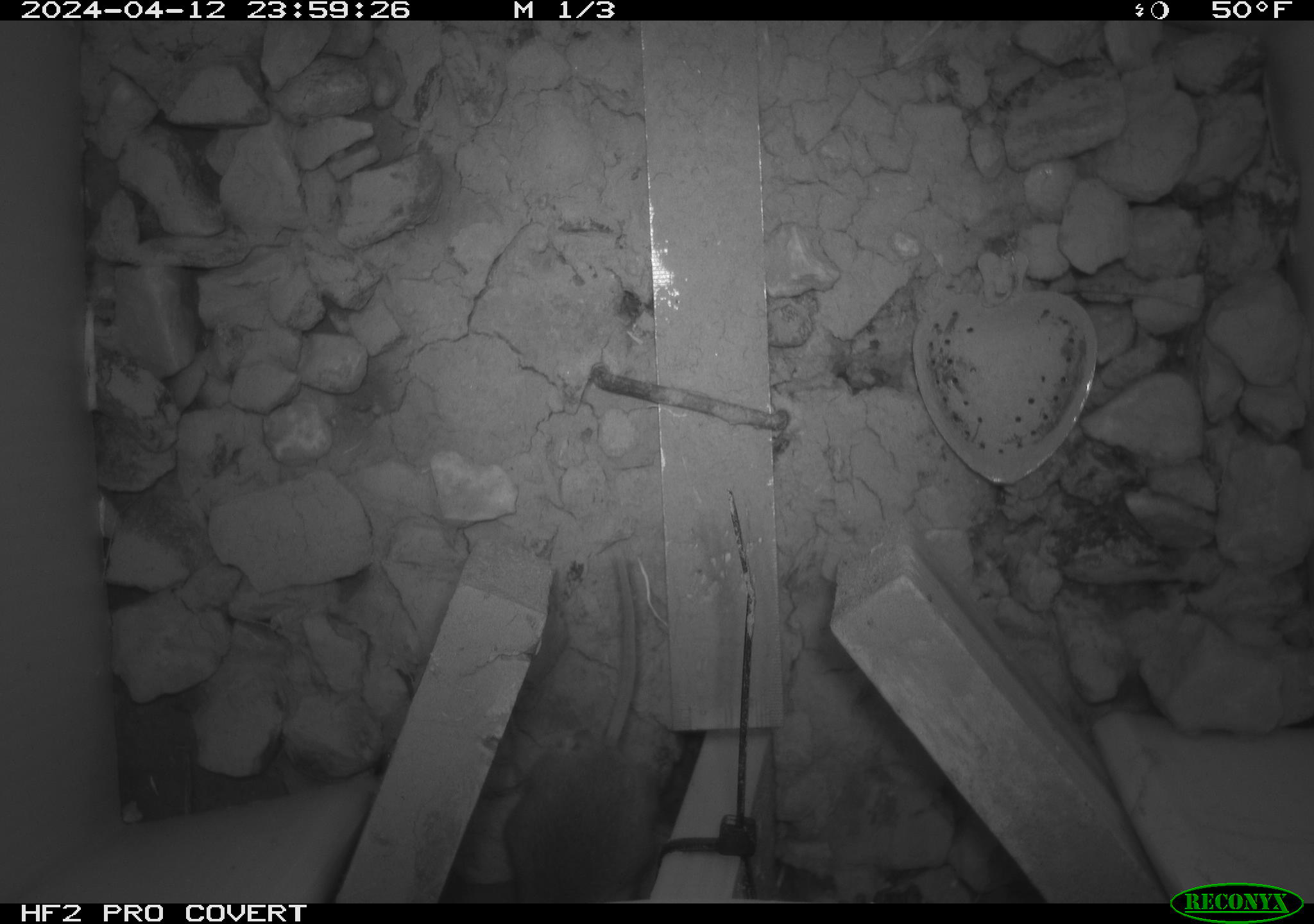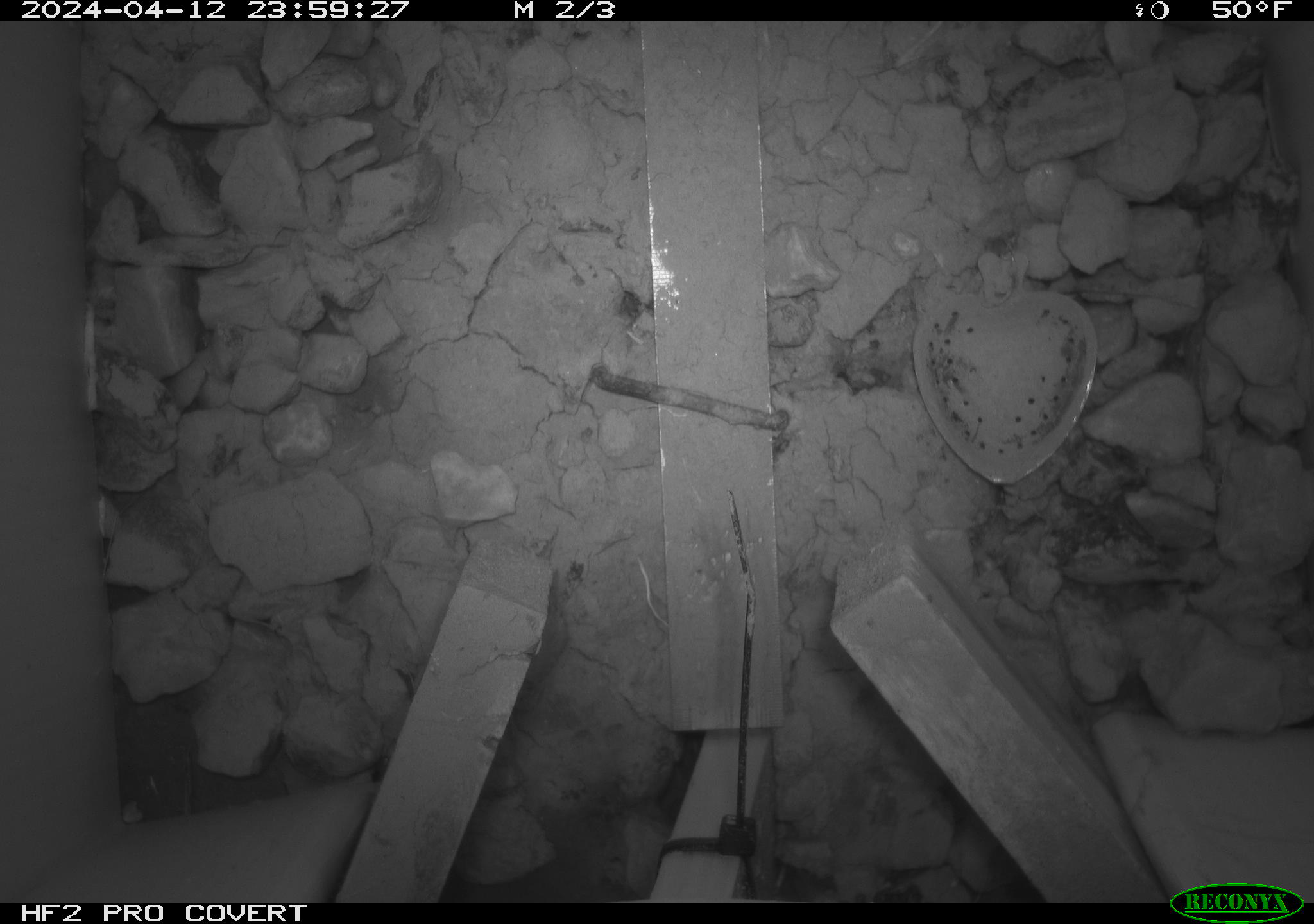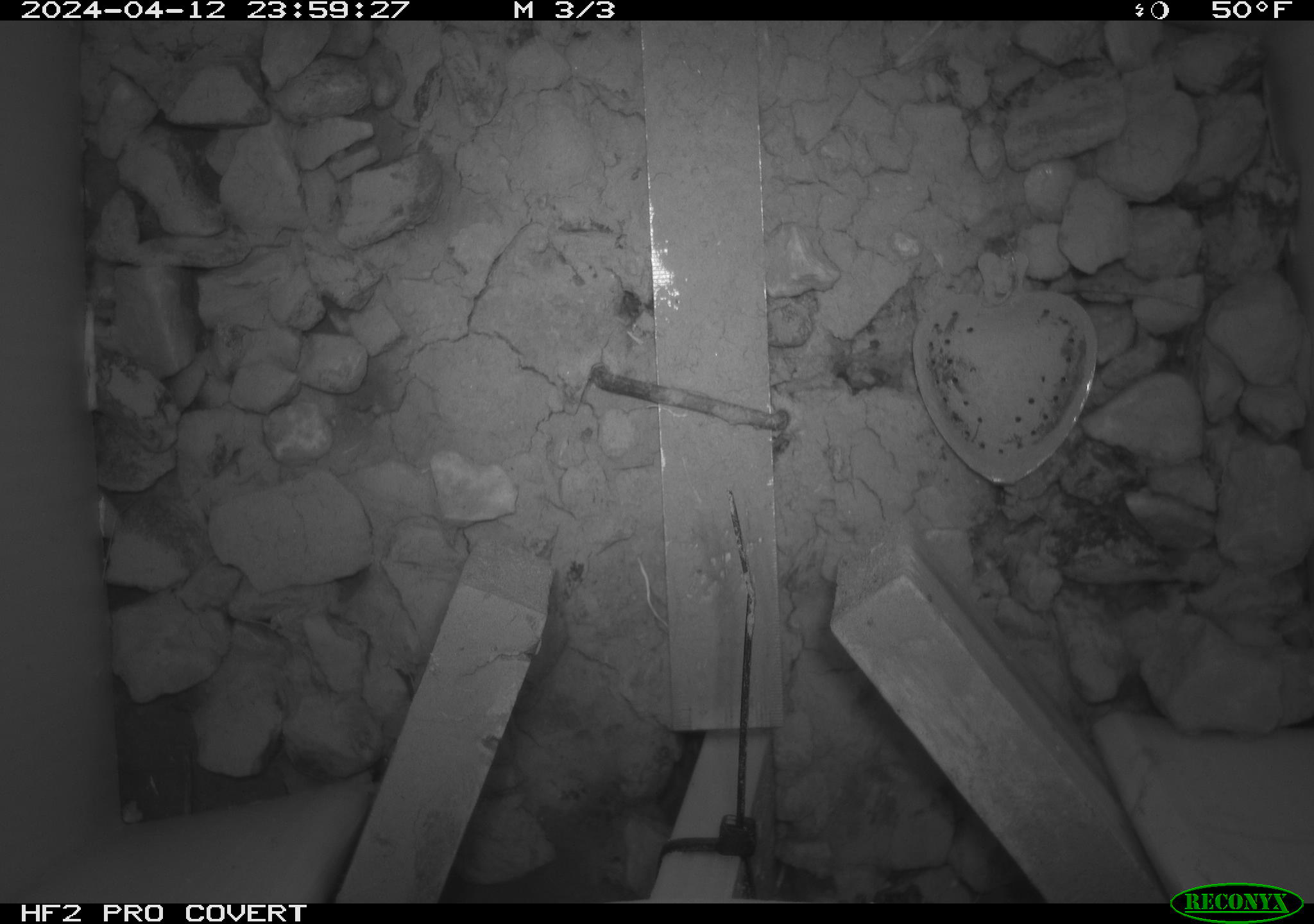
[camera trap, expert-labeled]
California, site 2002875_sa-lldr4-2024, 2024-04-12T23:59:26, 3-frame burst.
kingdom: Animalia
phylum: Chordata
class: Mammalia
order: Rodentia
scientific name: Rodentia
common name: rodent